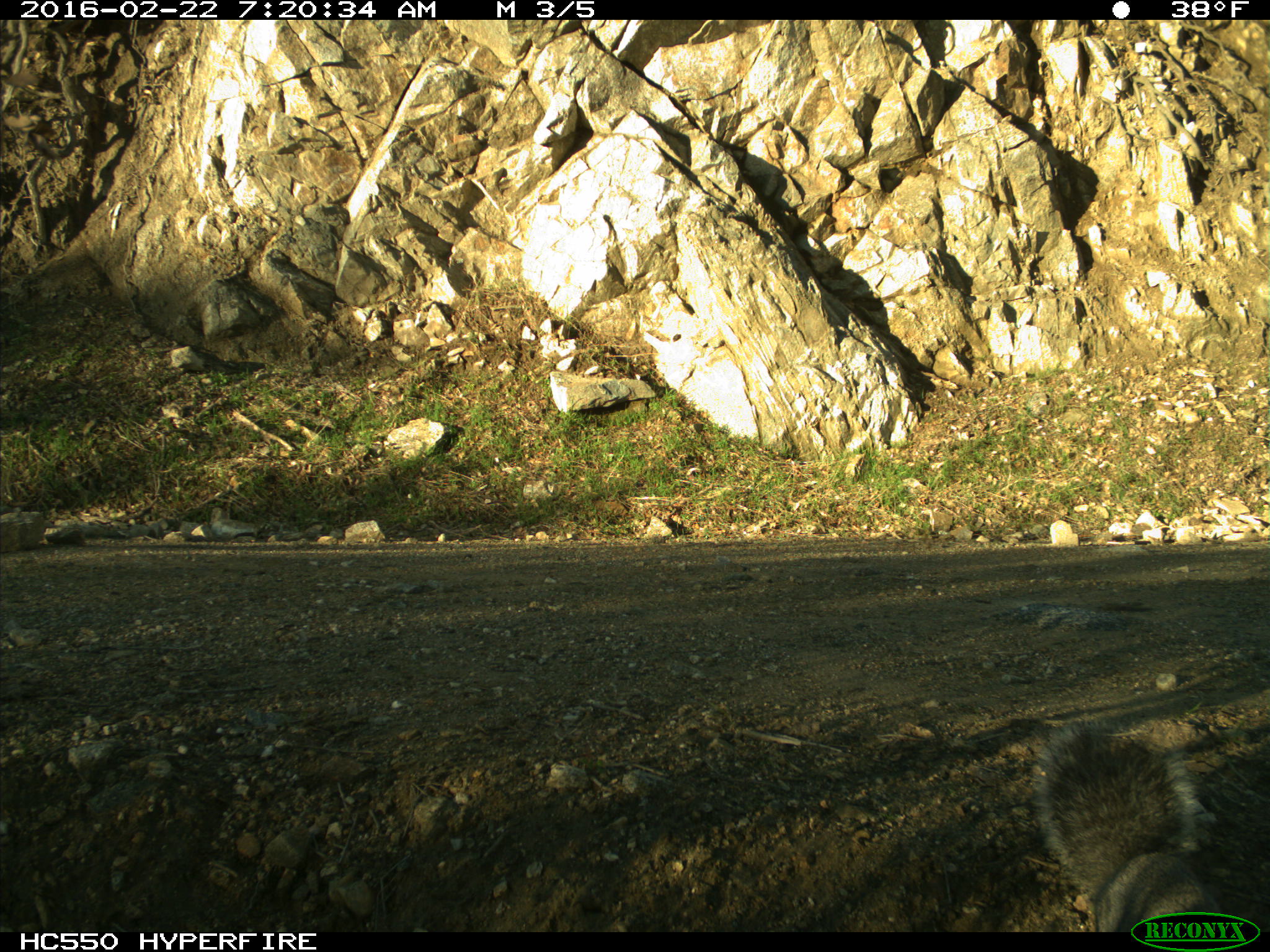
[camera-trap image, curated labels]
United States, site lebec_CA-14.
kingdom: Animalia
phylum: Chordata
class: Mammalia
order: Rodentia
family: Sciuridae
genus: Sciurus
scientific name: Sciurus carolinensis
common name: eastern gray squirrel